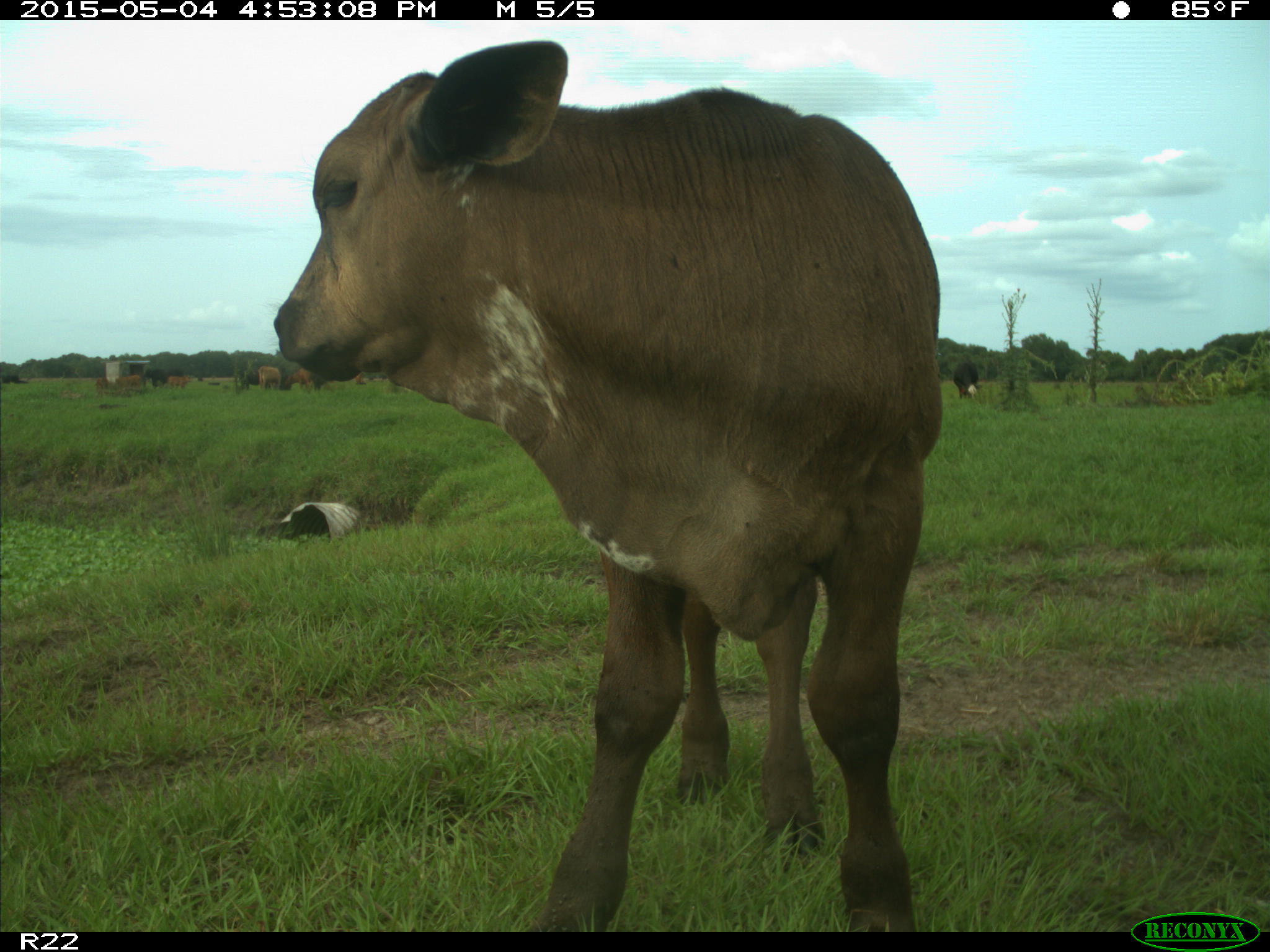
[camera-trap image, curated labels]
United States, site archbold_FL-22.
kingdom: Animalia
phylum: Chordata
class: Mammalia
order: Artiodactyla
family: Bovidae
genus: Bos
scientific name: Bos taurus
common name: domestic cow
Bos taurus (domestic cow).